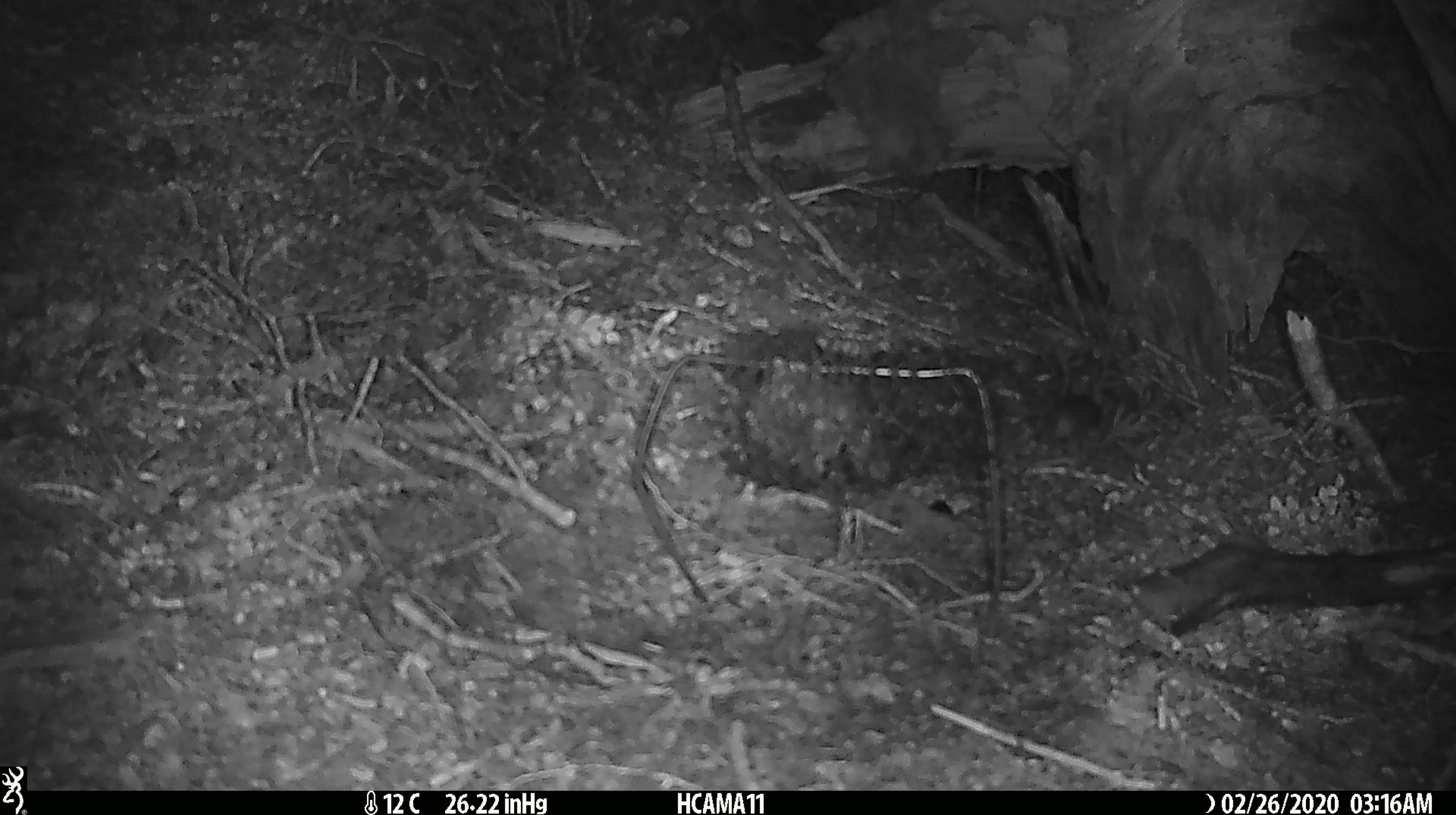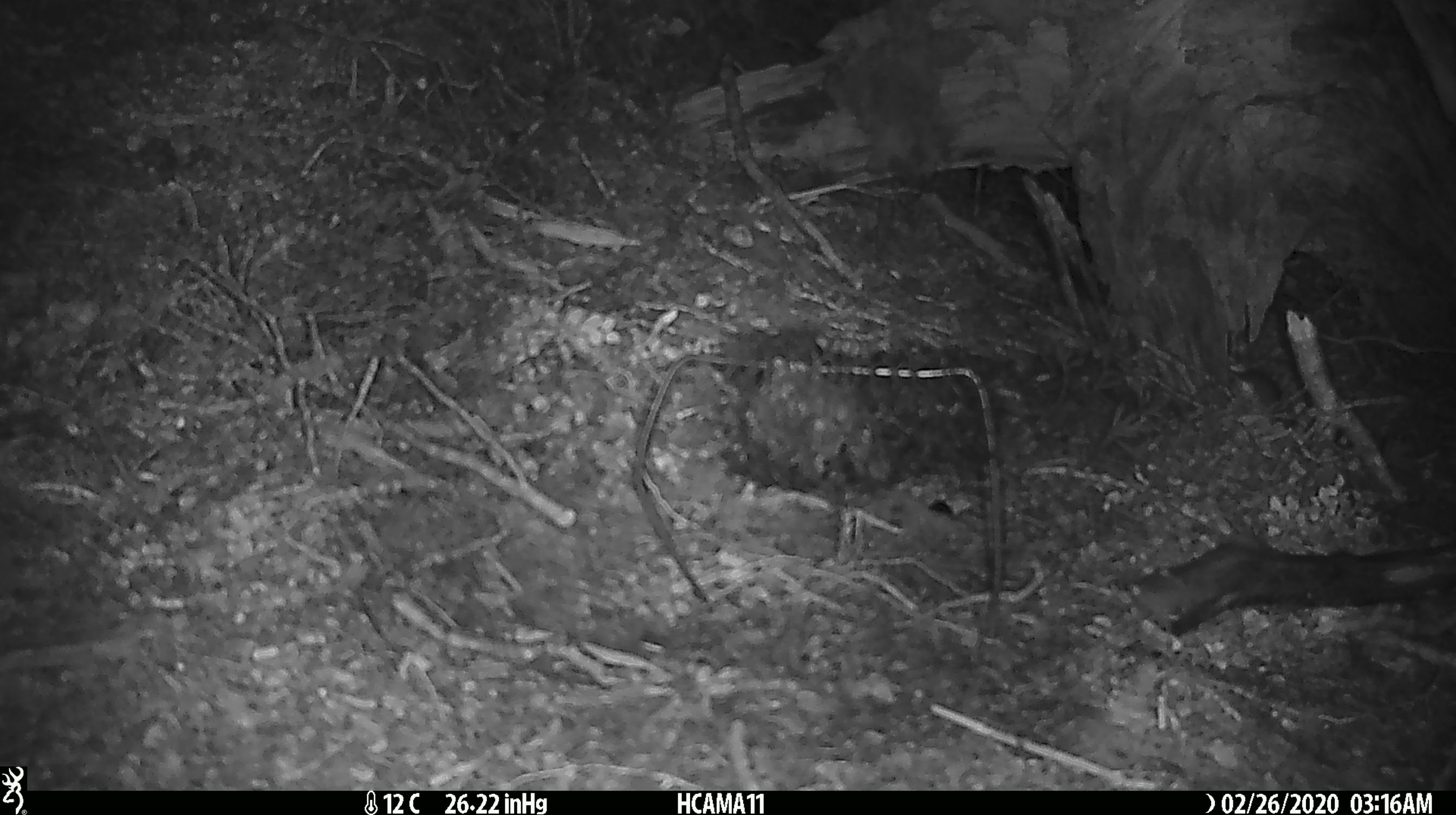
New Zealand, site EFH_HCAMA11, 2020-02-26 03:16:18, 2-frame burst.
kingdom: Animalia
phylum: Chordata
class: Mammalia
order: Rodentia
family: Muridae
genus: Mus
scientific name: Mus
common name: mouse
Mouse (Mus).